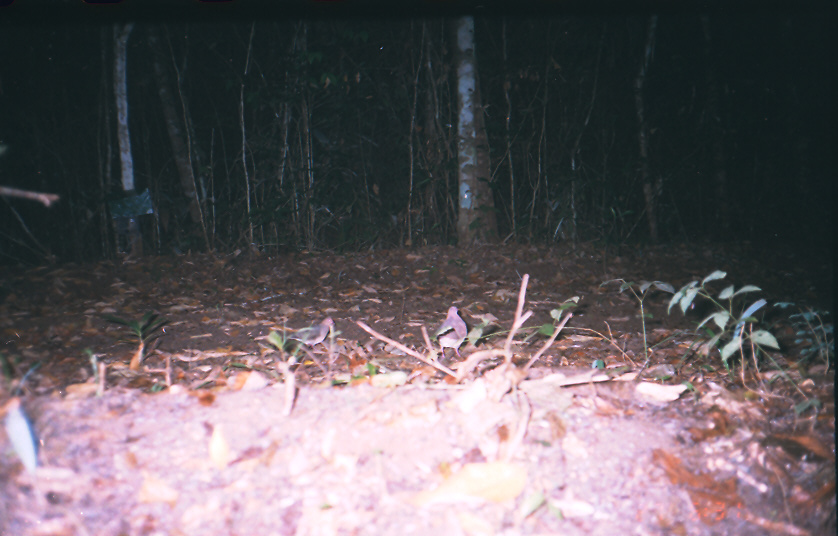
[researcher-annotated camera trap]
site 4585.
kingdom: Animalia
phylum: Chordata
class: Aves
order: Columbiformes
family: Columbidae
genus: Leptotila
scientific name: Leptotila verreauxi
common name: white-tipped dove